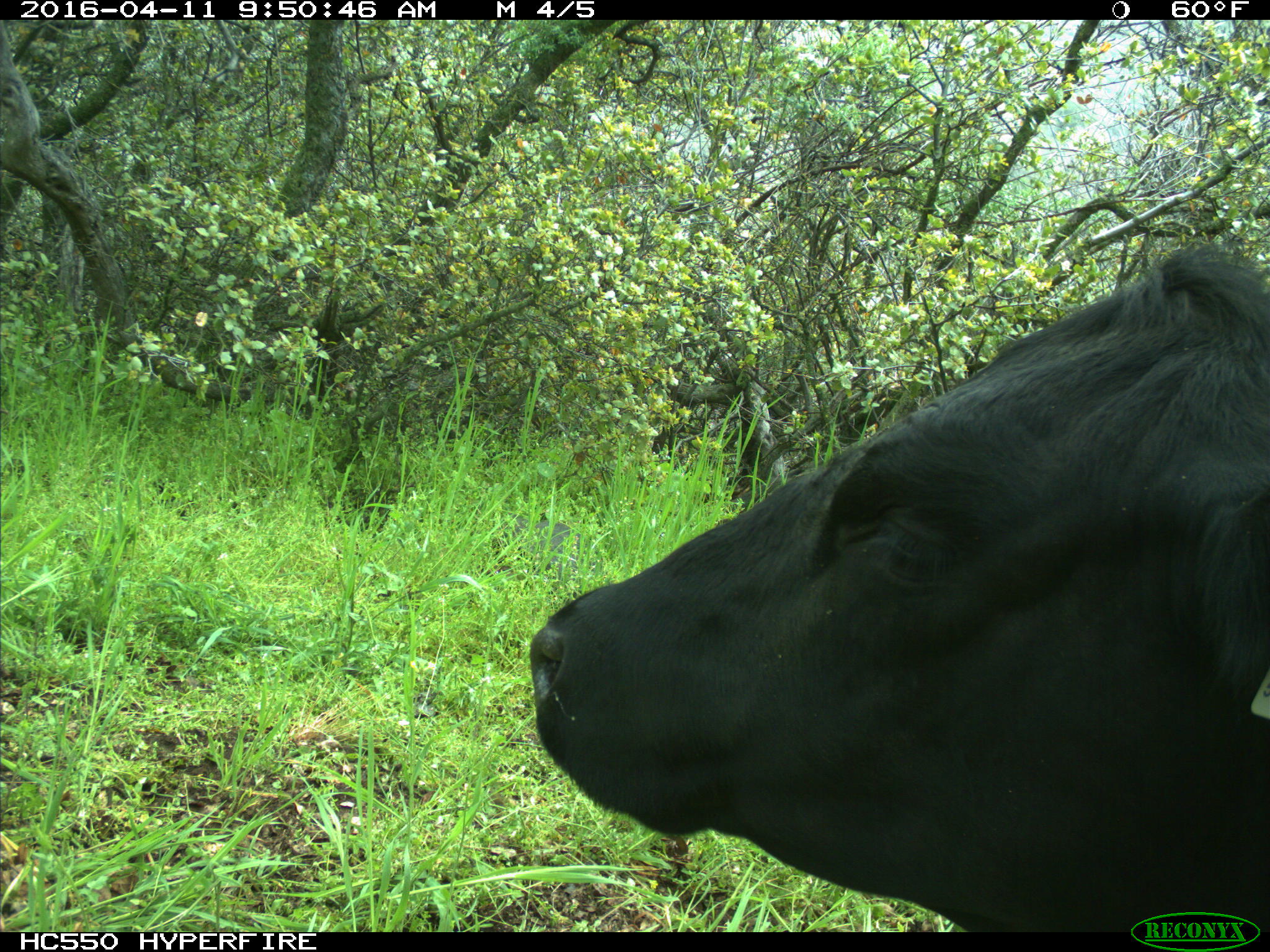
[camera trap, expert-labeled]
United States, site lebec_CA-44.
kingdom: Animalia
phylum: Chordata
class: Mammalia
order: Artiodactyla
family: Bovidae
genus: Bos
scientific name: Bos taurus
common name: domestic cow